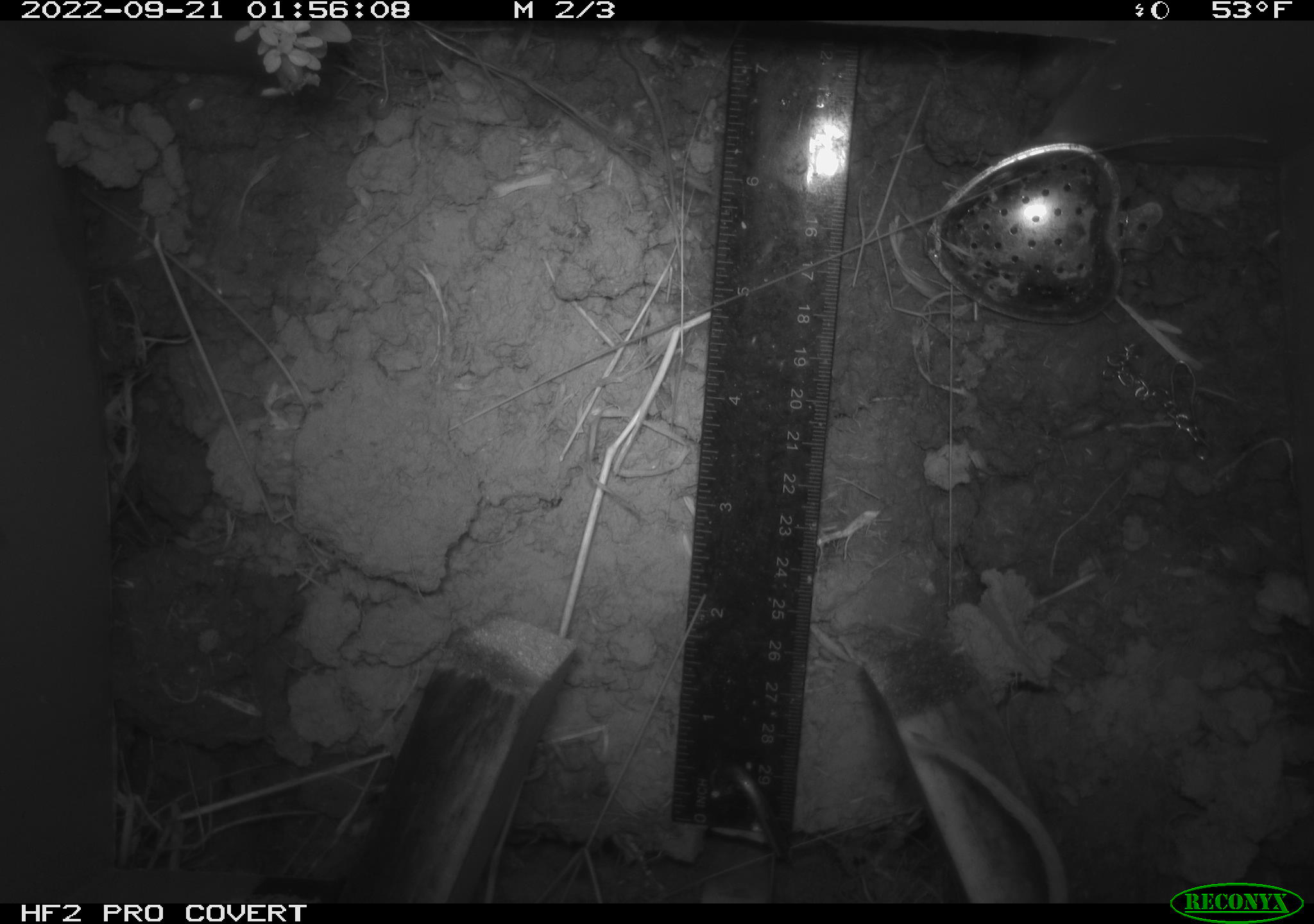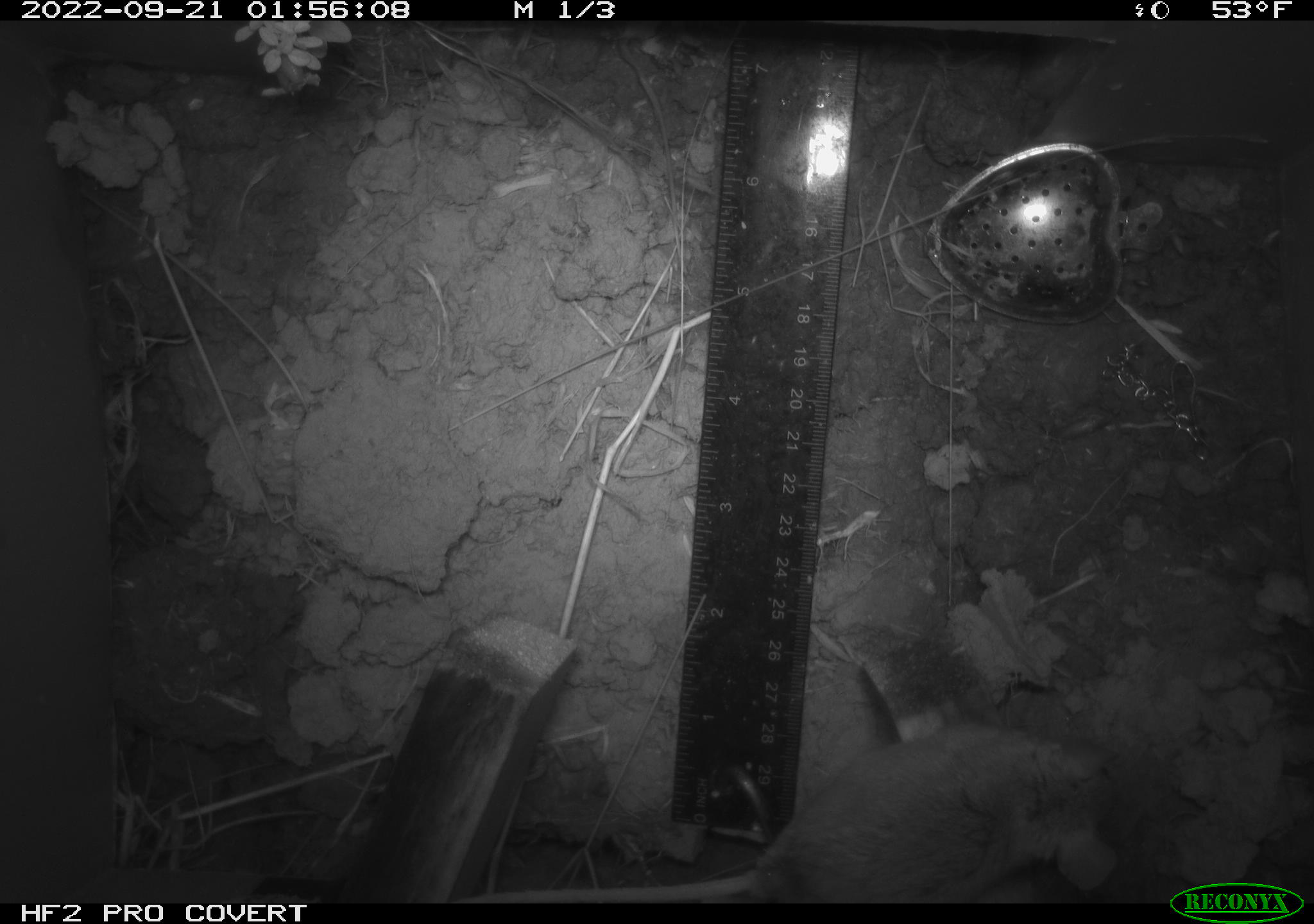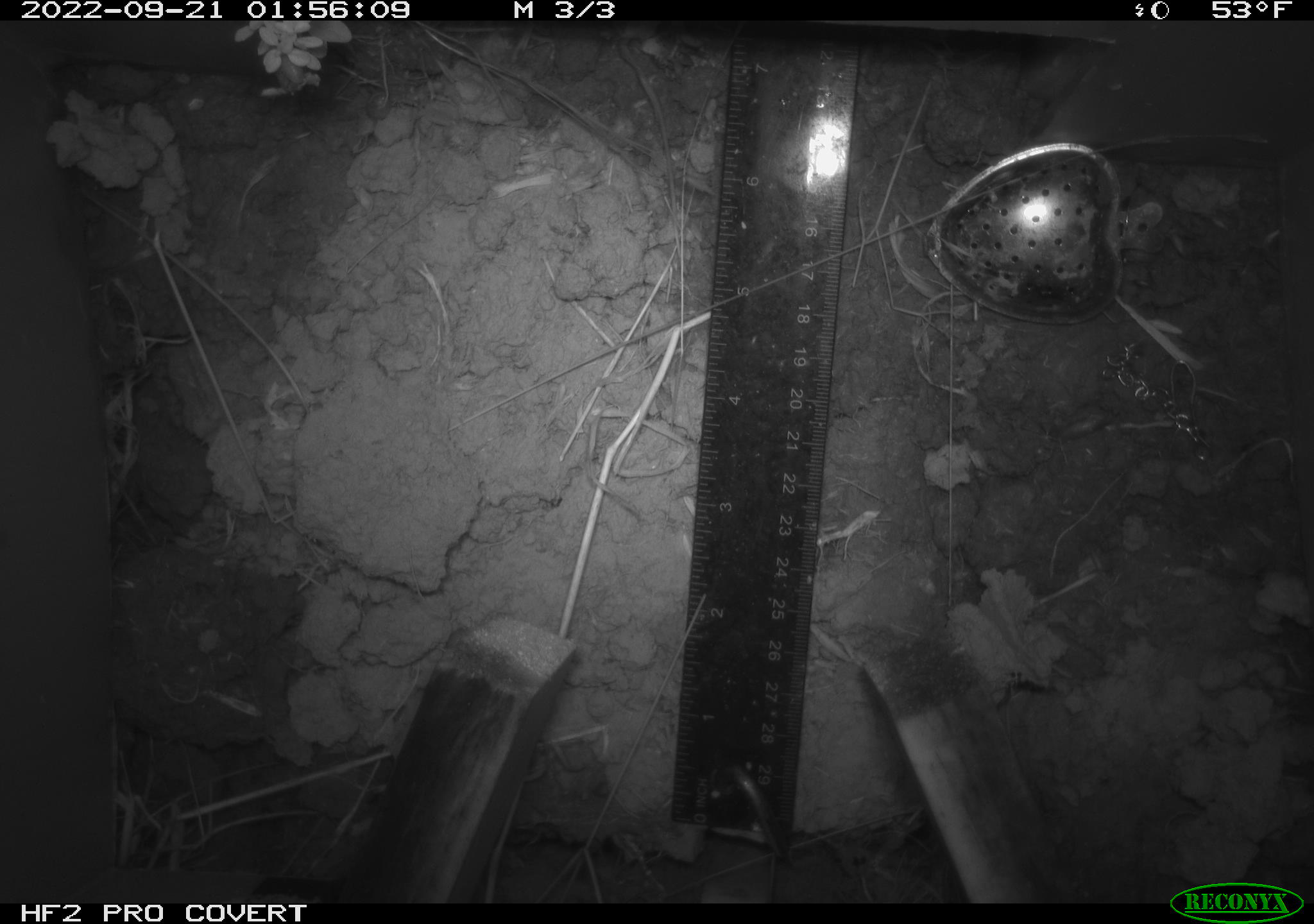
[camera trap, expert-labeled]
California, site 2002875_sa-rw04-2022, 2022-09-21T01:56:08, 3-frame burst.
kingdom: Animalia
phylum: Chordata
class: Mammalia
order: Rodentia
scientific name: Rodentia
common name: mouse species